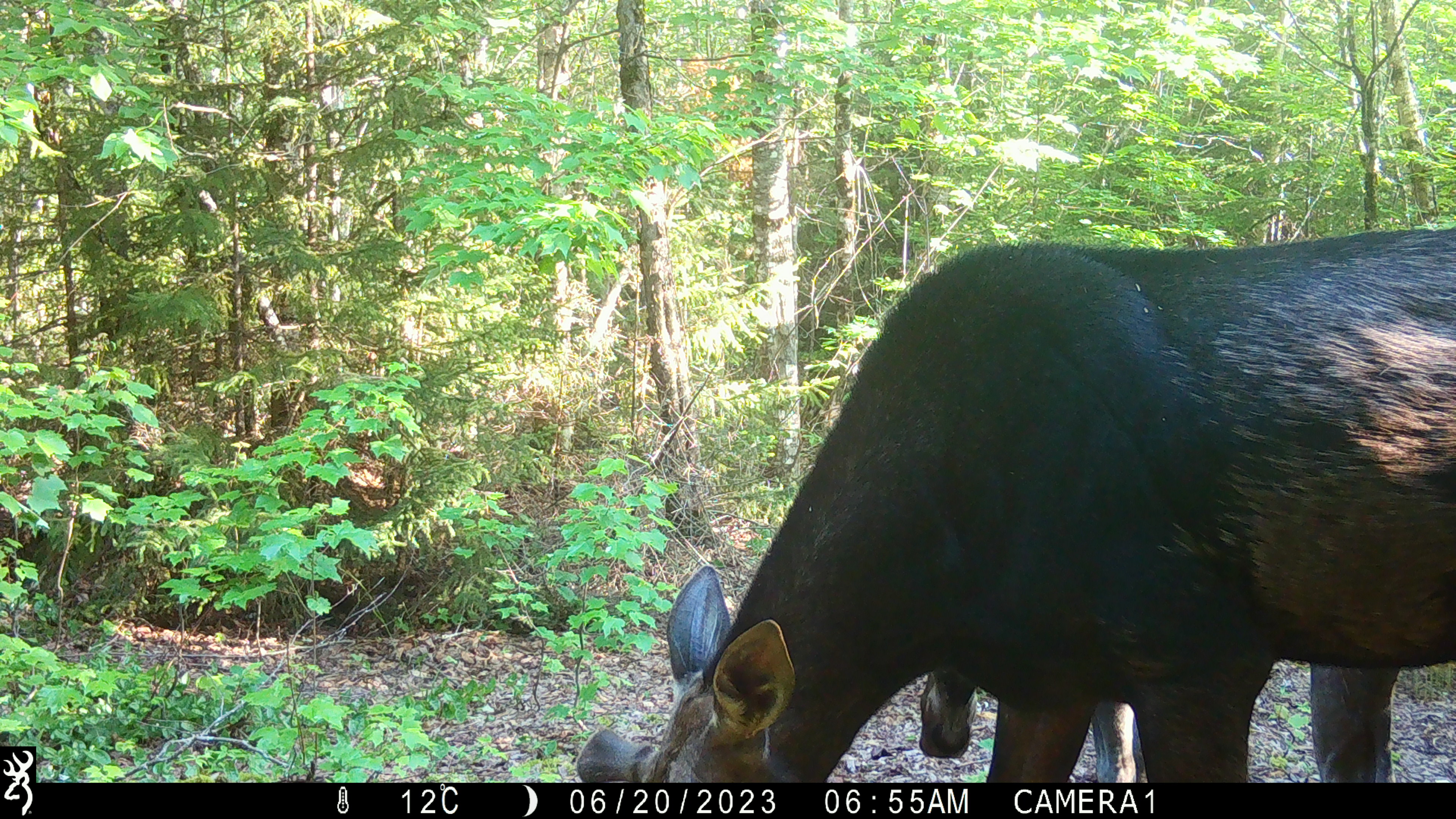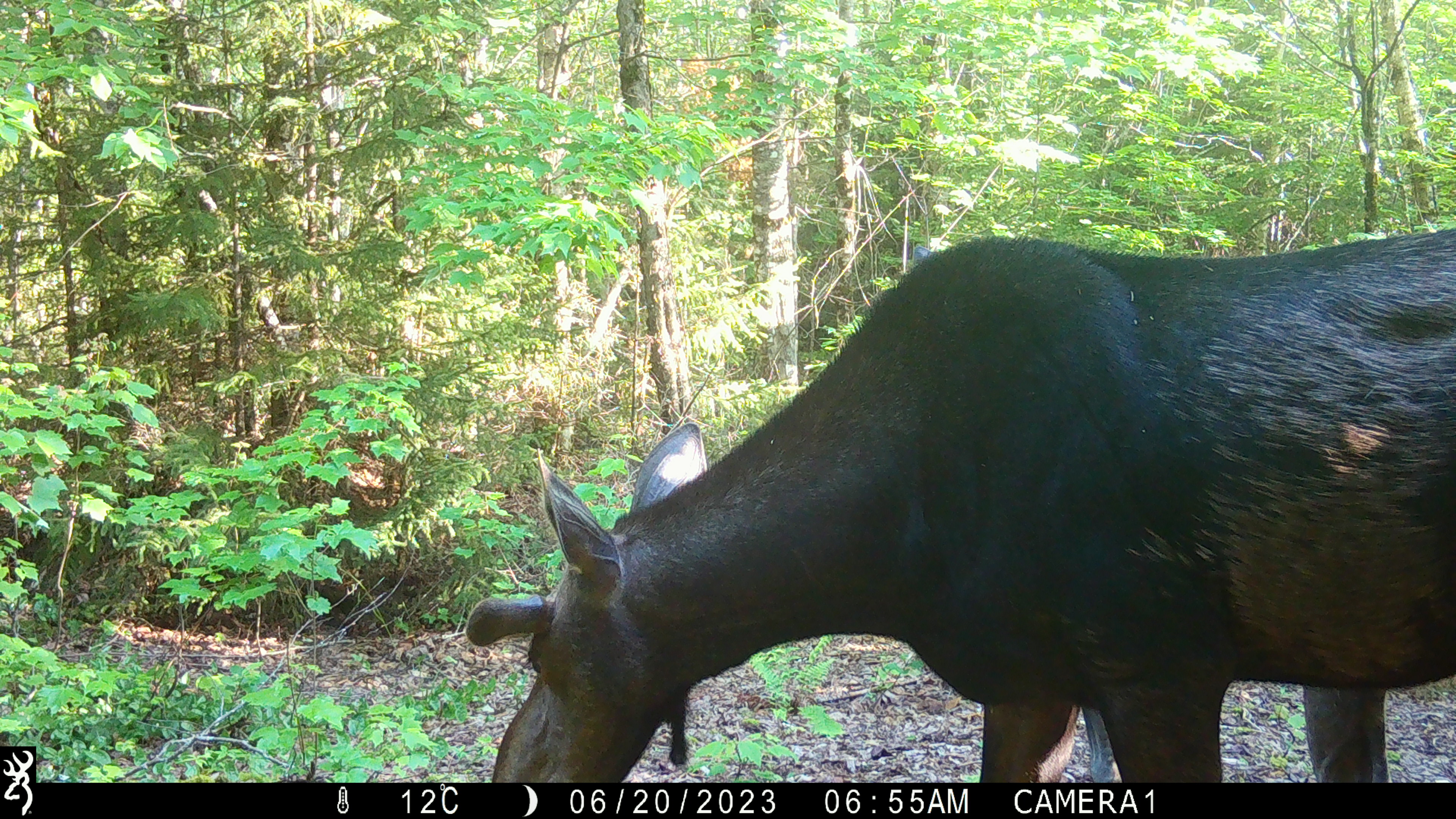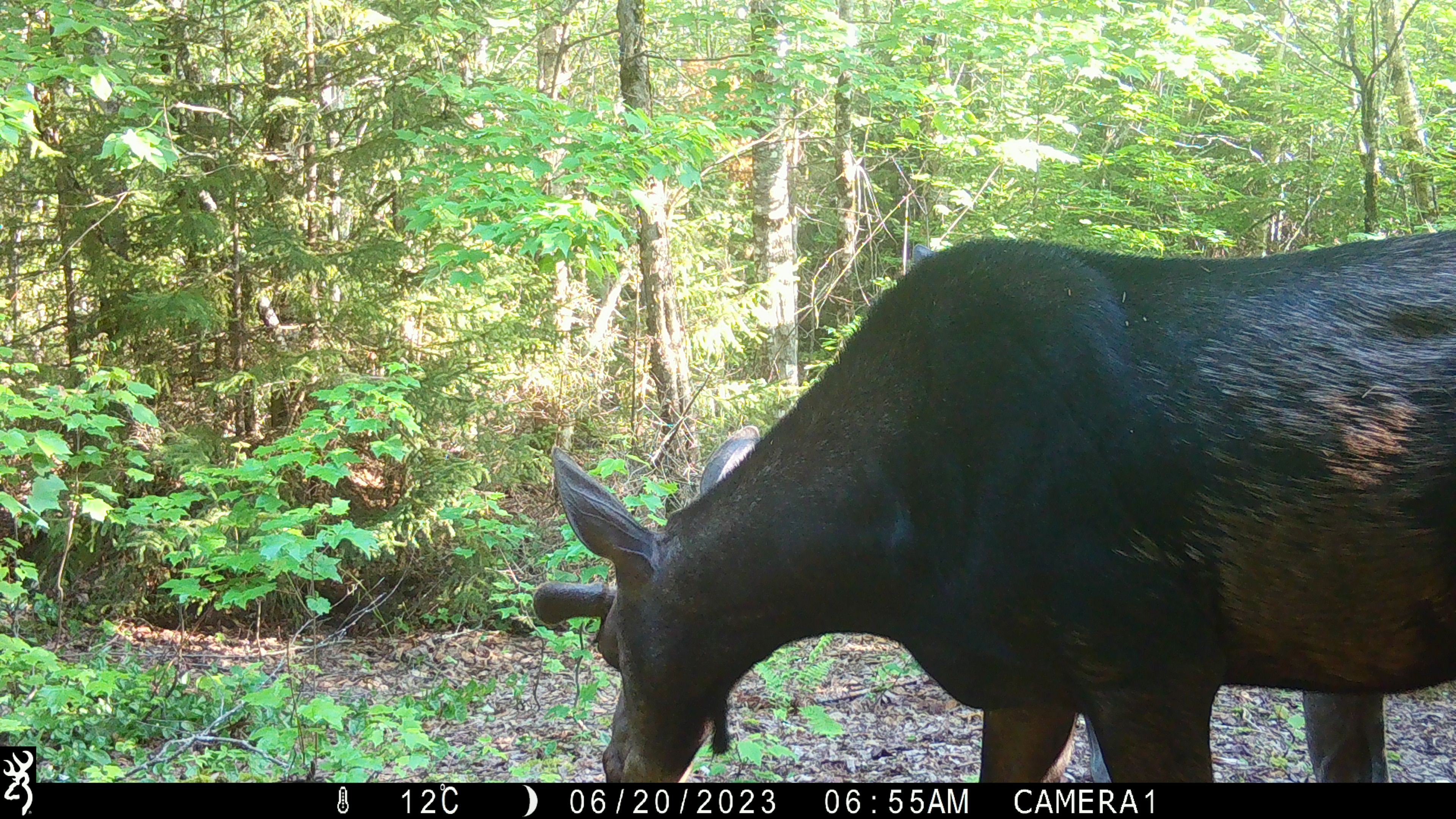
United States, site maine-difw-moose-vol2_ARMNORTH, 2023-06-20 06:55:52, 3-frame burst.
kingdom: Animalia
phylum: Chordata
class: Mammalia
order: Artiodactyla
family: Cervidae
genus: Alces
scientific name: Alces alces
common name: moose